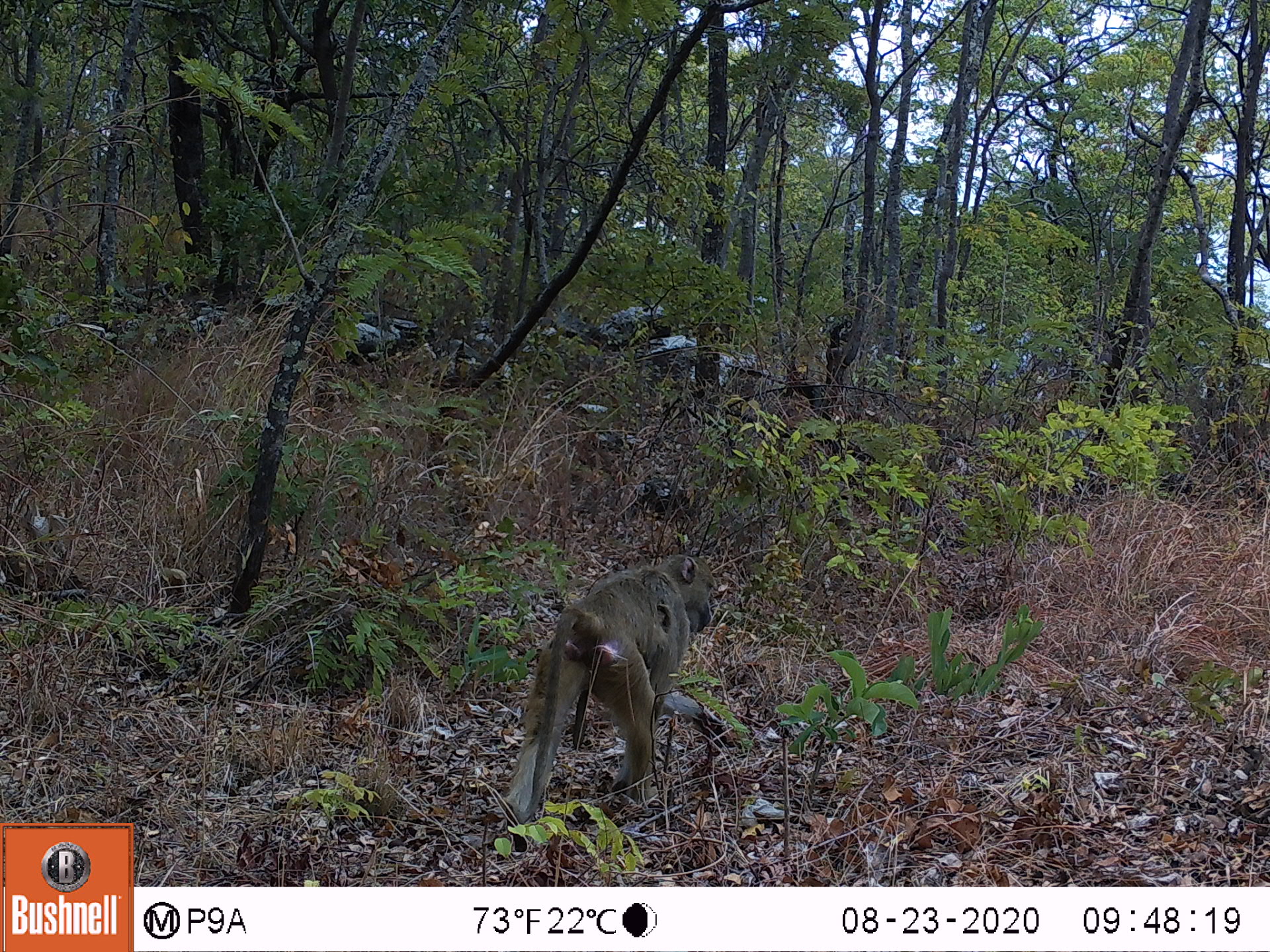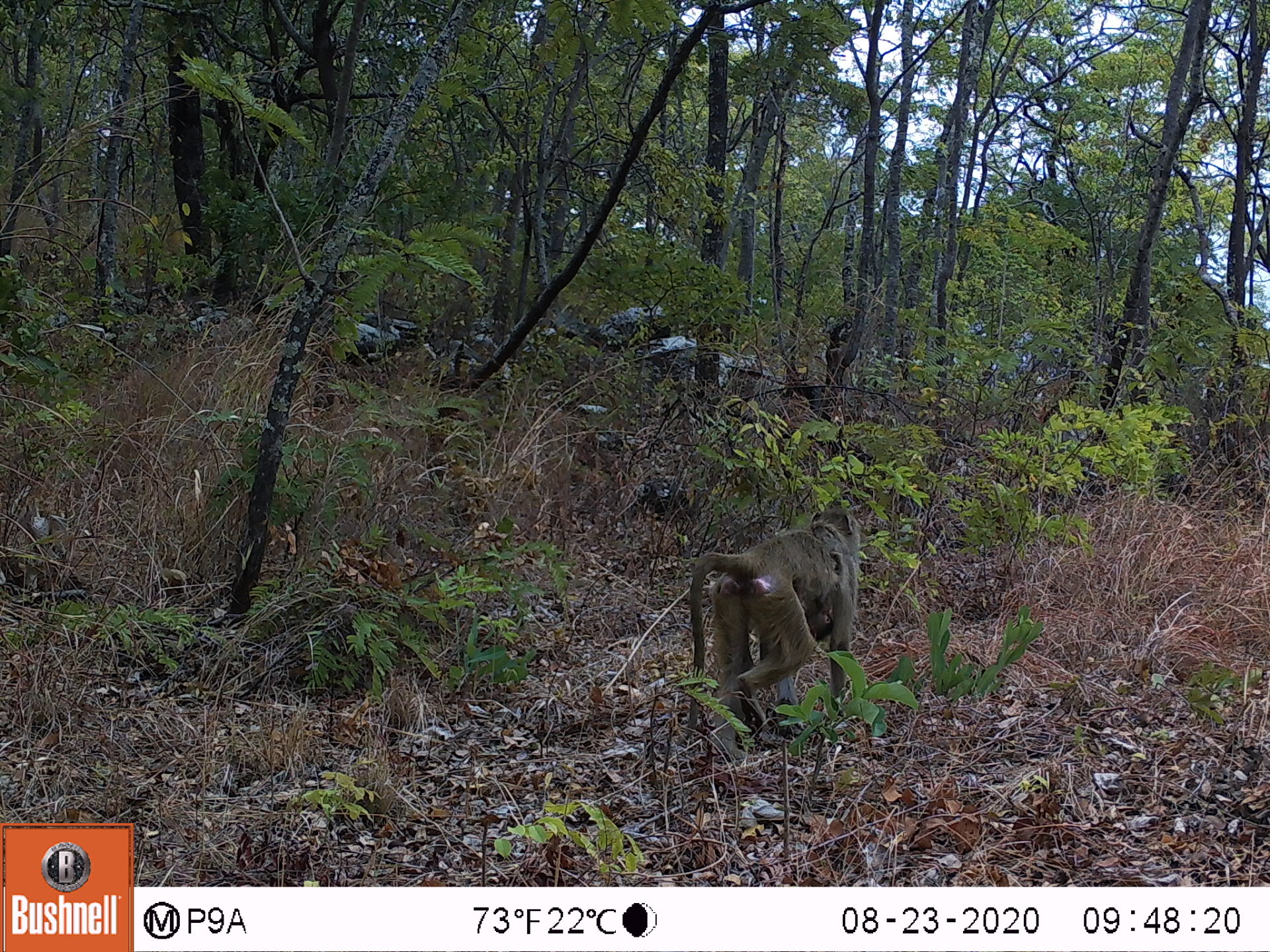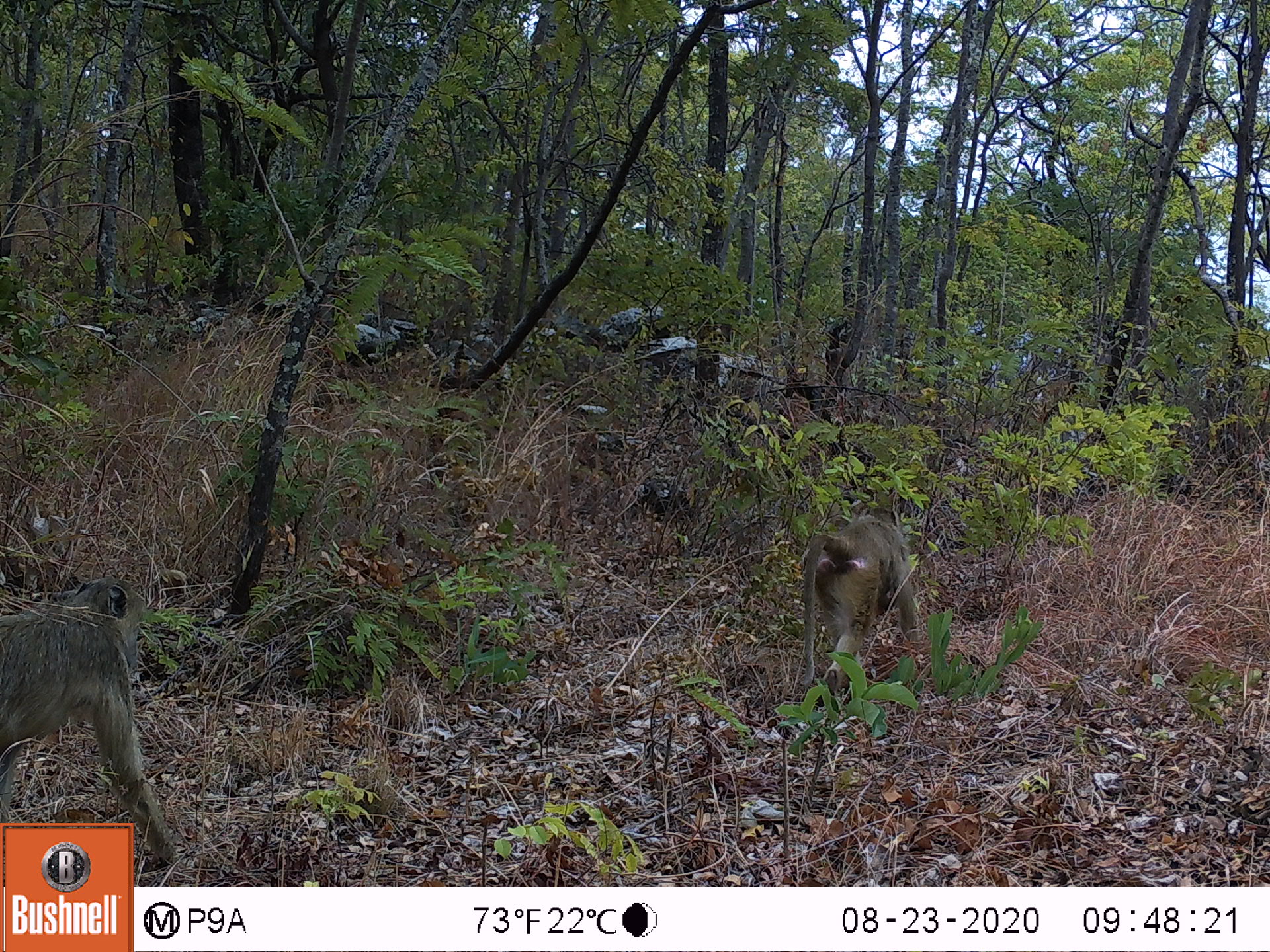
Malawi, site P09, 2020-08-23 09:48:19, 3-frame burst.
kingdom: Animalia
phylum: Chordata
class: Mammalia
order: Primates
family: Cercopithecidae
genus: Papio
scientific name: Papio cynocephalus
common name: yellow baboon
Yellow baboon (Papio cynocephalus), count 1.